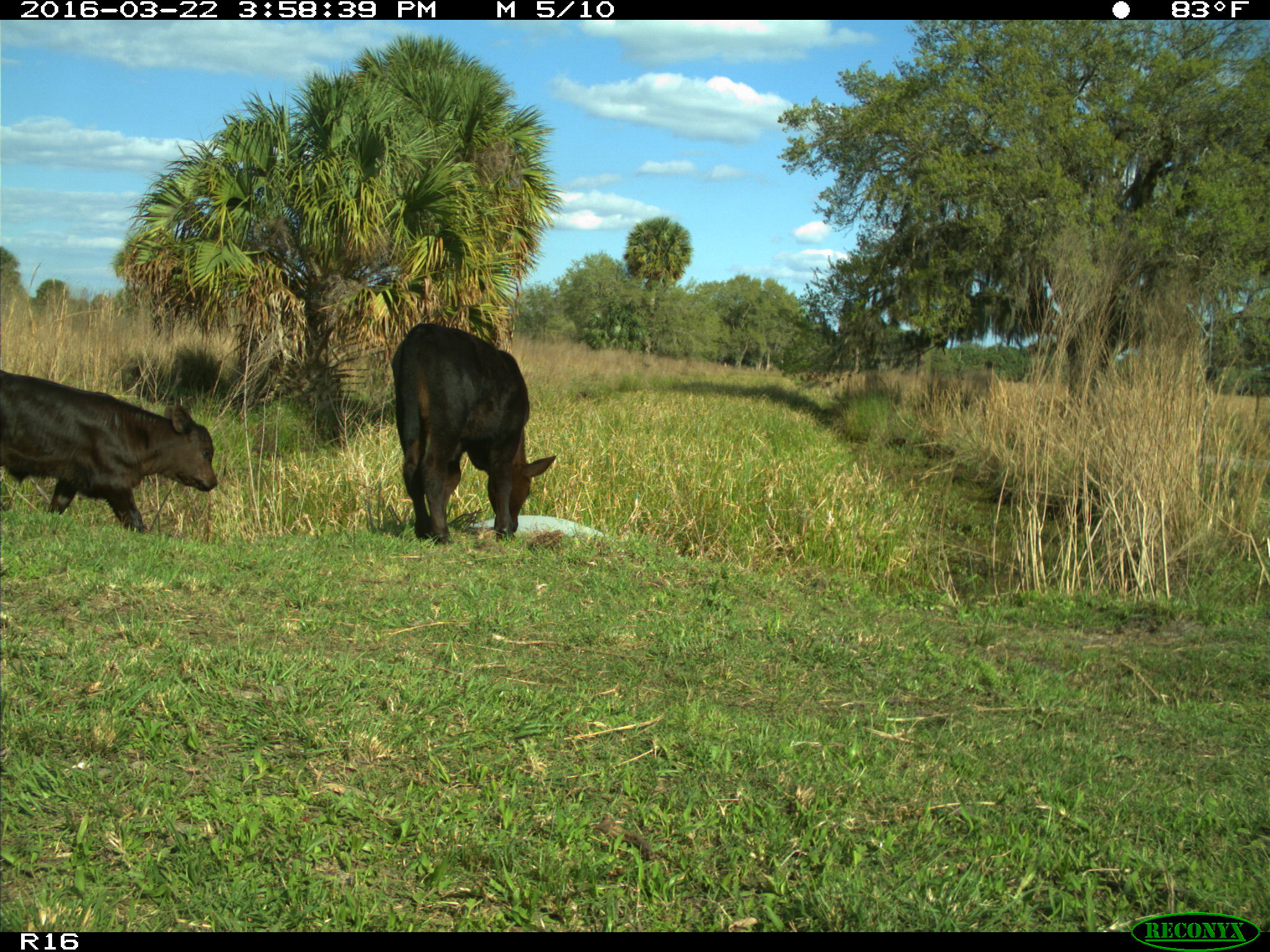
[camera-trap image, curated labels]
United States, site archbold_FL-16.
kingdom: Animalia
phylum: Chordata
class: Mammalia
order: Artiodactyla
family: Bovidae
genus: Bos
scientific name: Bos taurus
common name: domestic cow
Bos taurus (domestic cow).